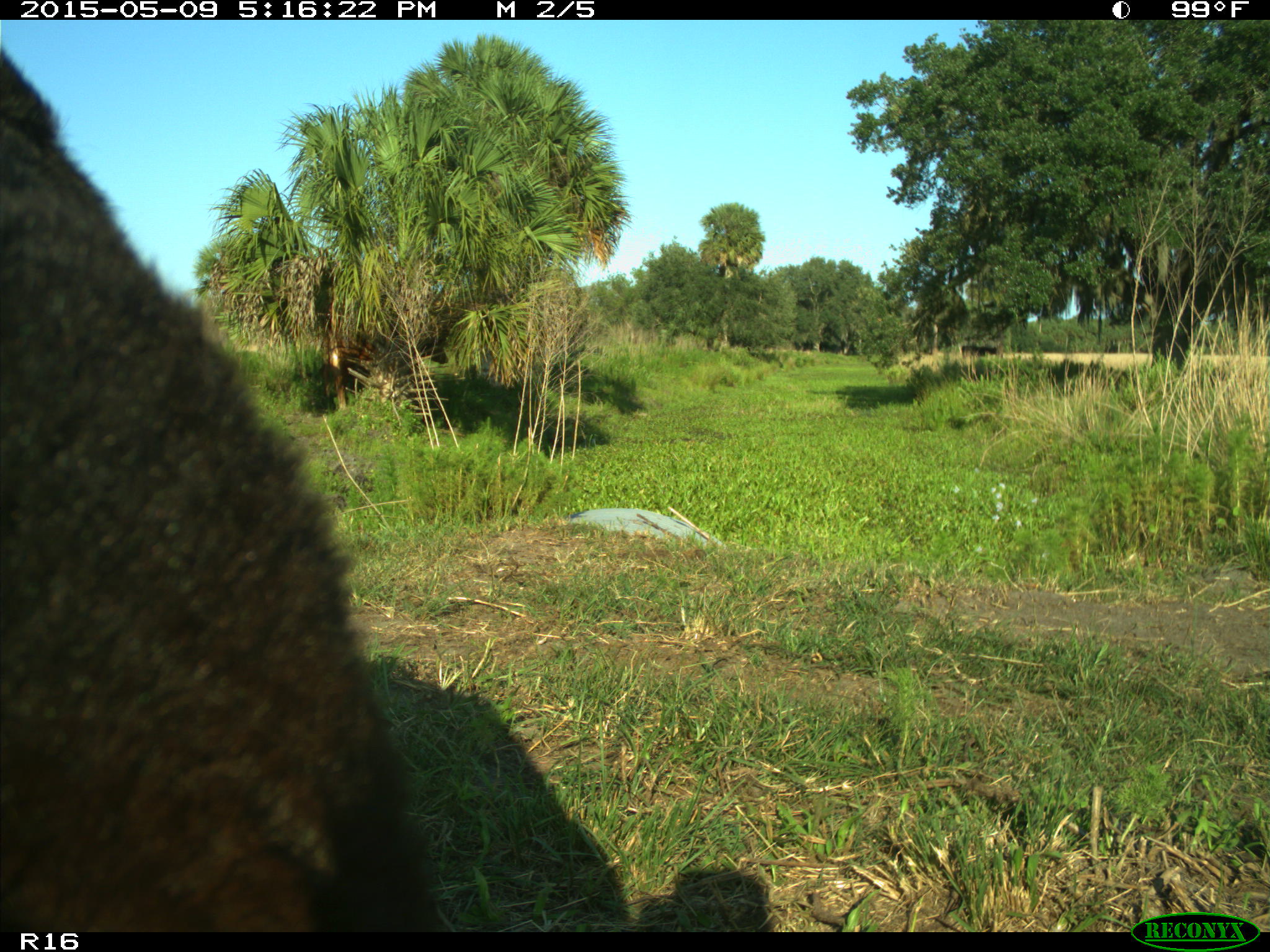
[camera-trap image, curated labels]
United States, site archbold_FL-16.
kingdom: Animalia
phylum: Chordata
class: Mammalia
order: Artiodactyla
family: Suidae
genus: Sus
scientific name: Sus scrofa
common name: wild boar